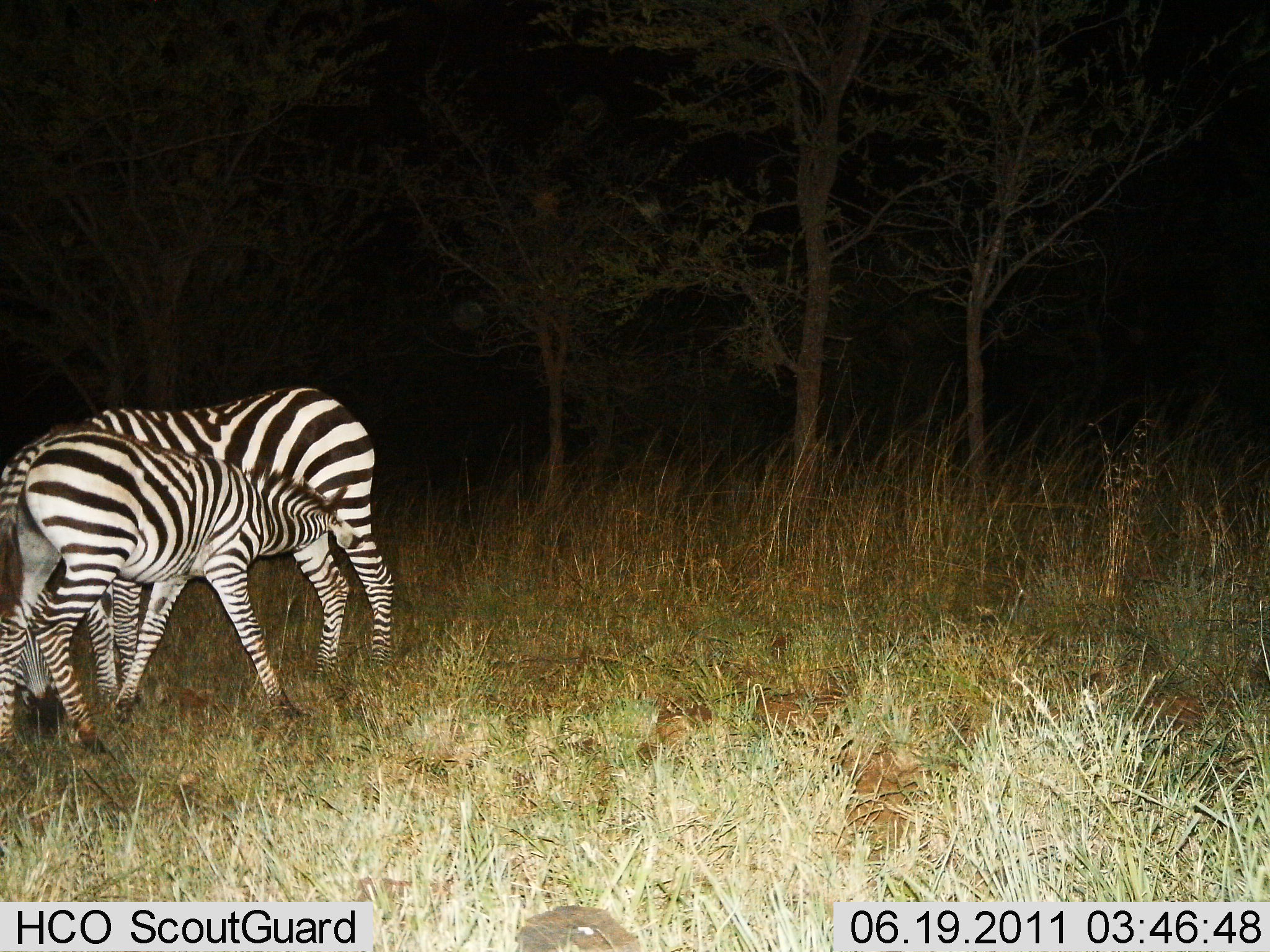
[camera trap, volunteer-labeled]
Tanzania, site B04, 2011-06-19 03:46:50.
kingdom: Animalia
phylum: Chordata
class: Mammalia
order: Perissodactyla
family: Equidae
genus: Equus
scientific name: Equus quagga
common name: plains zebra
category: zebra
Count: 2.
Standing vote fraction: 64%.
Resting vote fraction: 0%.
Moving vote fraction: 0%.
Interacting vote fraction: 36%.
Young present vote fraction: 36%.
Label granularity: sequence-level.